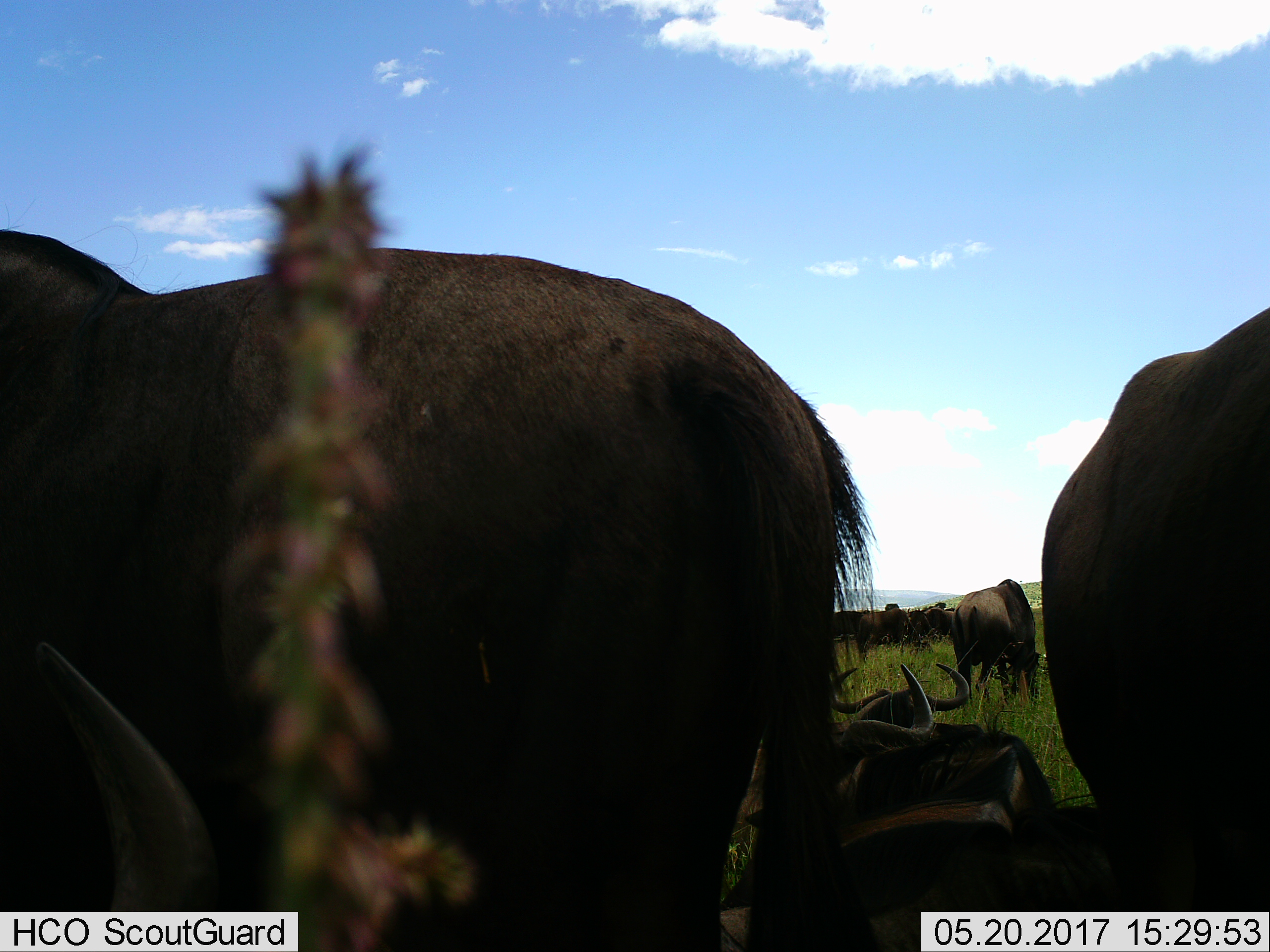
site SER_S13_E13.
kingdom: Animalia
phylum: Chordata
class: Mammalia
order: Artiodactyla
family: Bovidae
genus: Connochaetes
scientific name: Connochaetes taurinus taurinus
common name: blue wildebeest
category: wildebeestblue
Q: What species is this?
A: Wildebeestblue (blue wildebeest) (Connochaetes taurinus taurinus).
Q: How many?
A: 11-50.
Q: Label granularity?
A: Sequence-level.